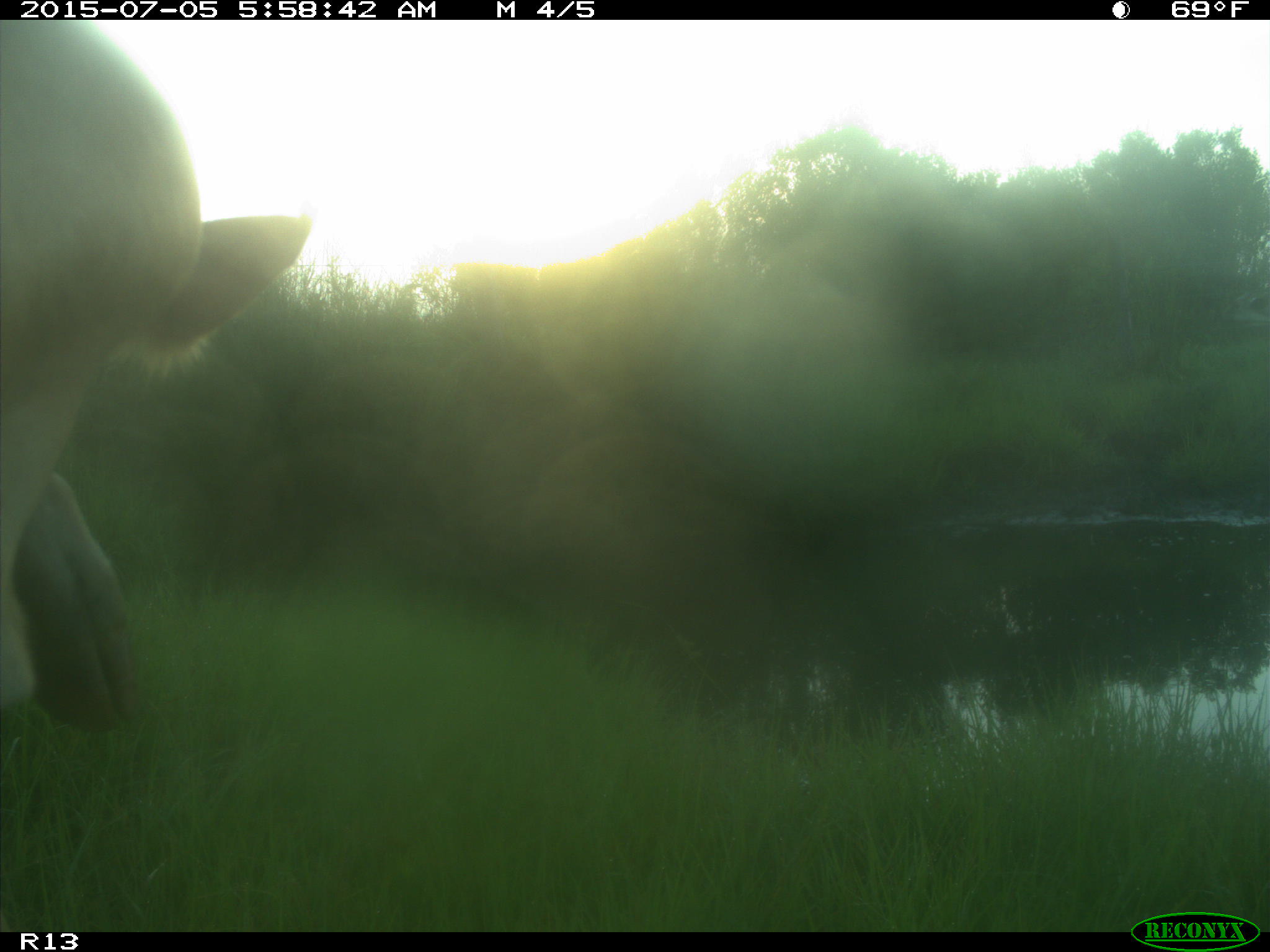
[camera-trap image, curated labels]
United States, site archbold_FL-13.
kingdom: Animalia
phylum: Chordata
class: Mammalia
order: Artiodactyla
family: Bovidae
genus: Bos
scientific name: Bos taurus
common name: domestic cow